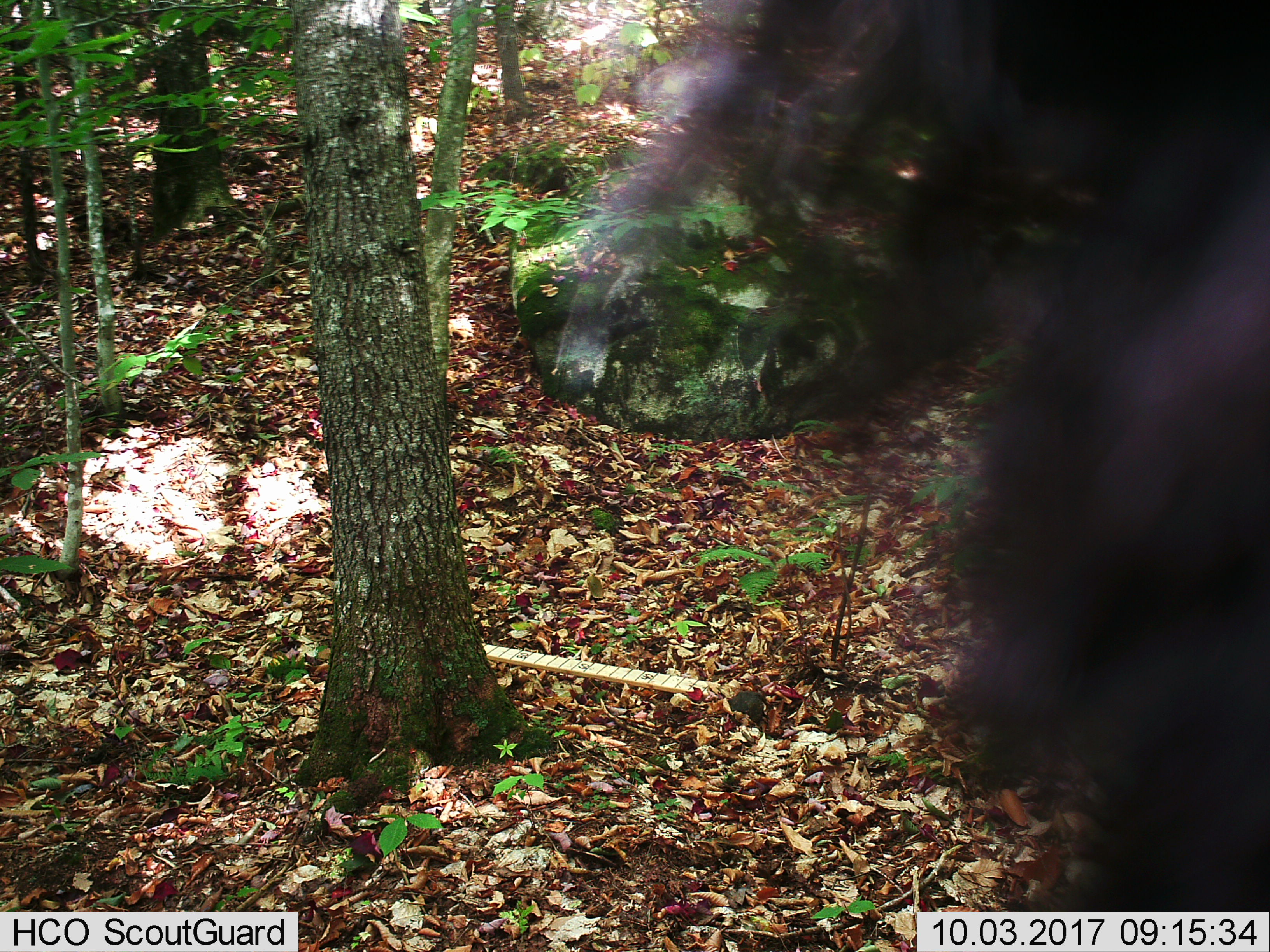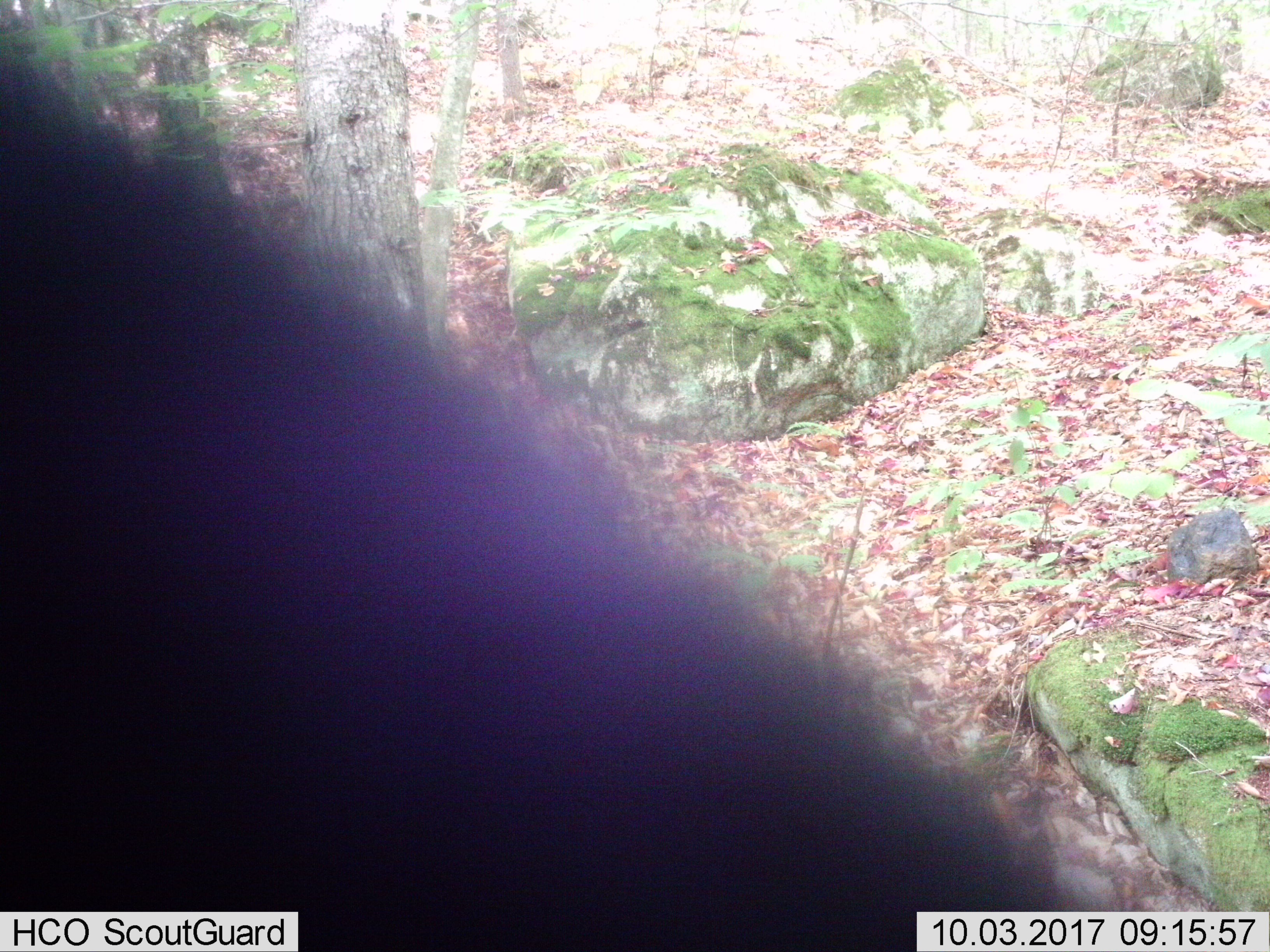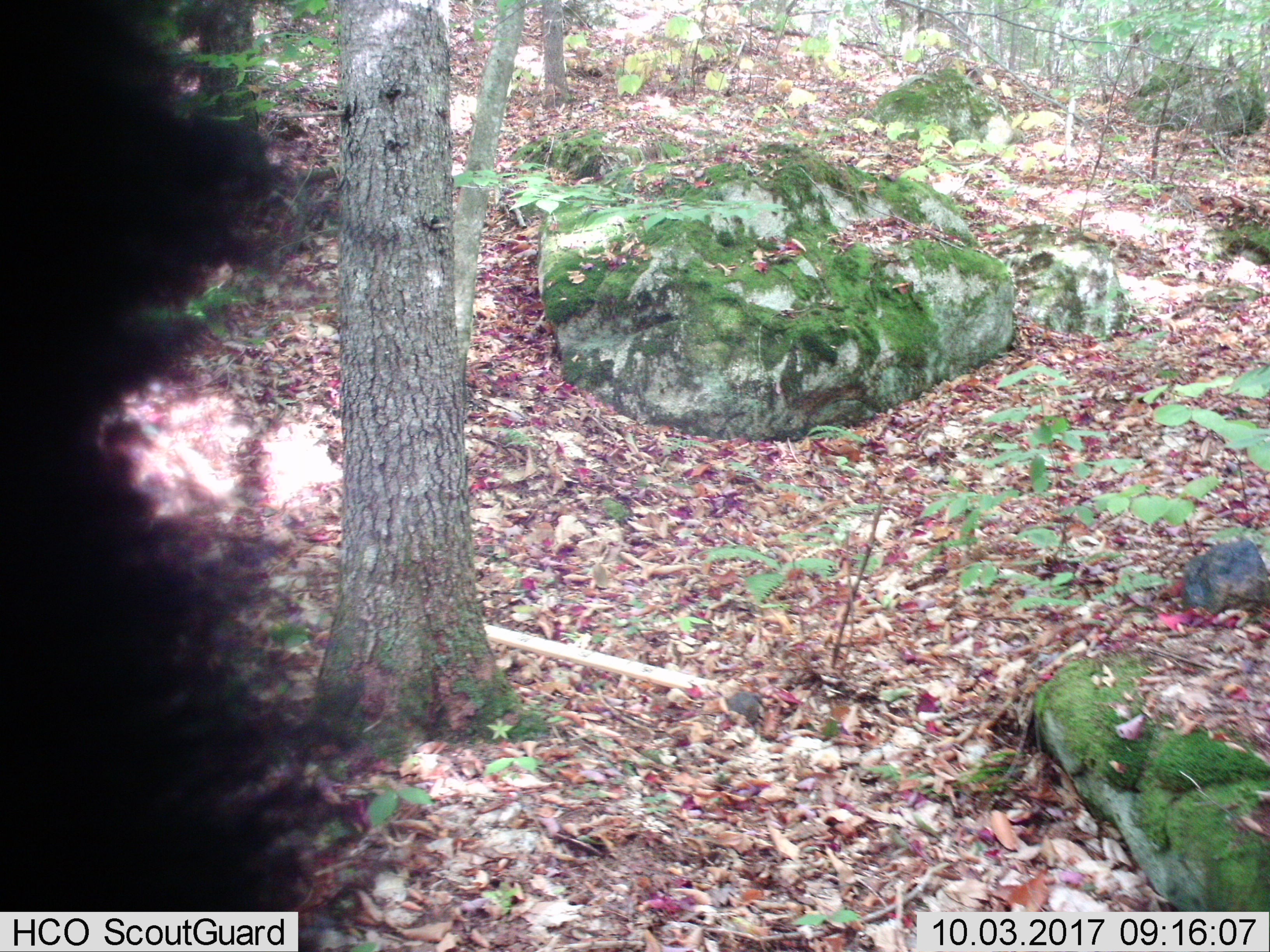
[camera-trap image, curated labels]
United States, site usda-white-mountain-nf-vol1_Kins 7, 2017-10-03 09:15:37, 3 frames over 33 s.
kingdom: Animalia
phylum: Chordata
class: Mammalia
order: Carnivora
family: Ursidae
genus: Ursus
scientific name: Ursus americanus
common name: black bear